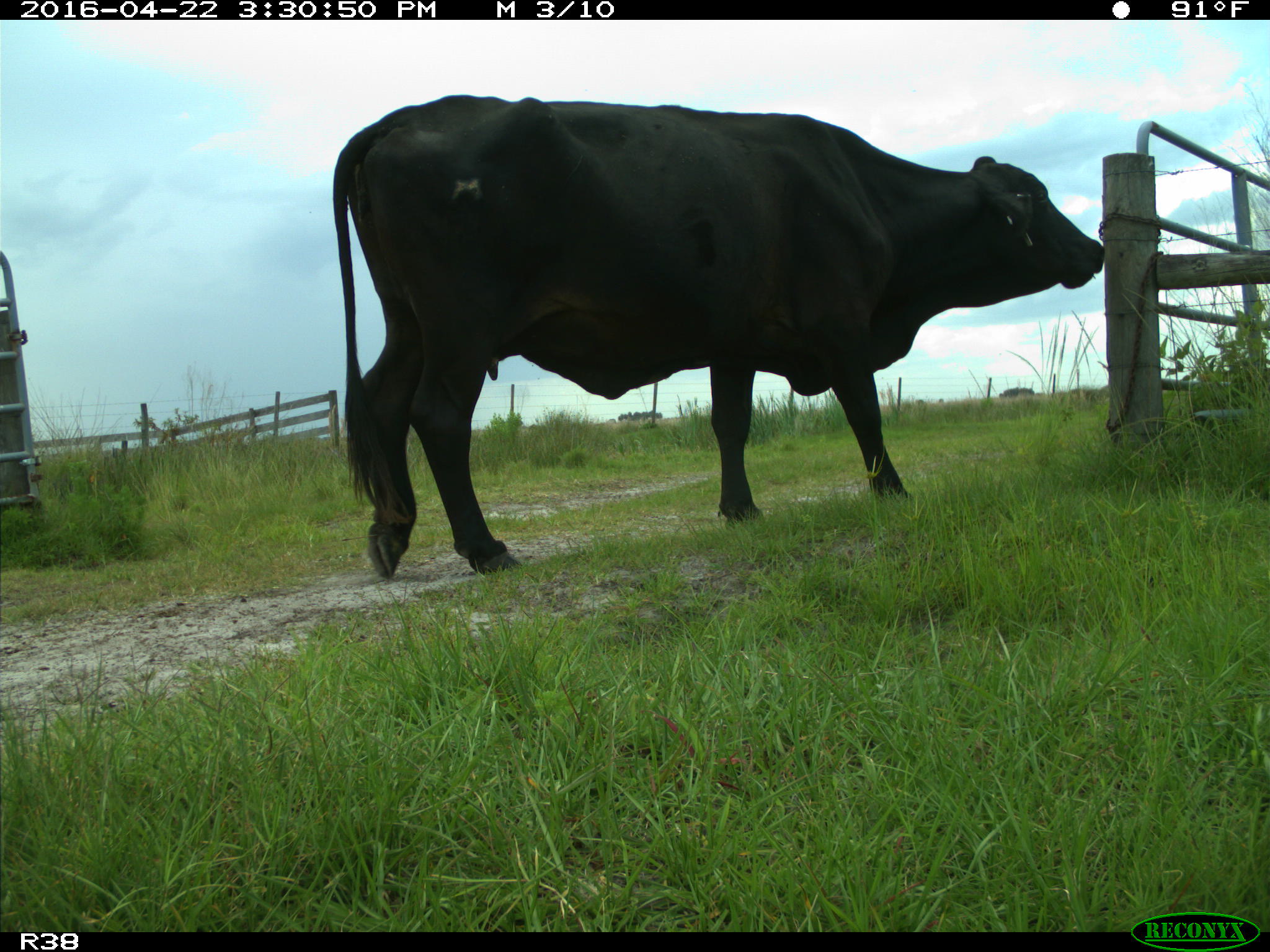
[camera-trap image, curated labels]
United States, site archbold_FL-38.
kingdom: Animalia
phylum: Chordata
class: Mammalia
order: Artiodactyla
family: Bovidae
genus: Bos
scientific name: Bos taurus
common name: domestic cow